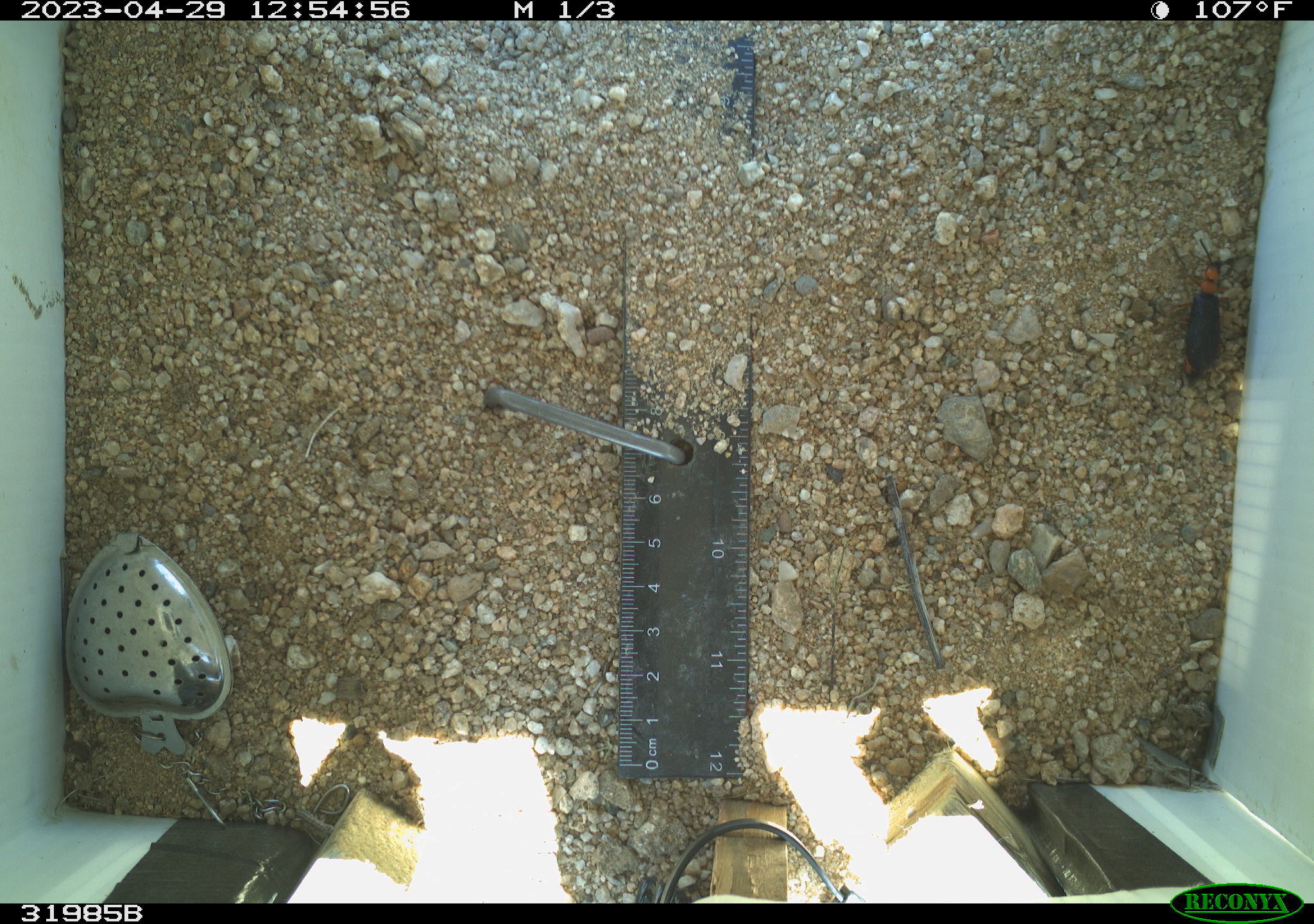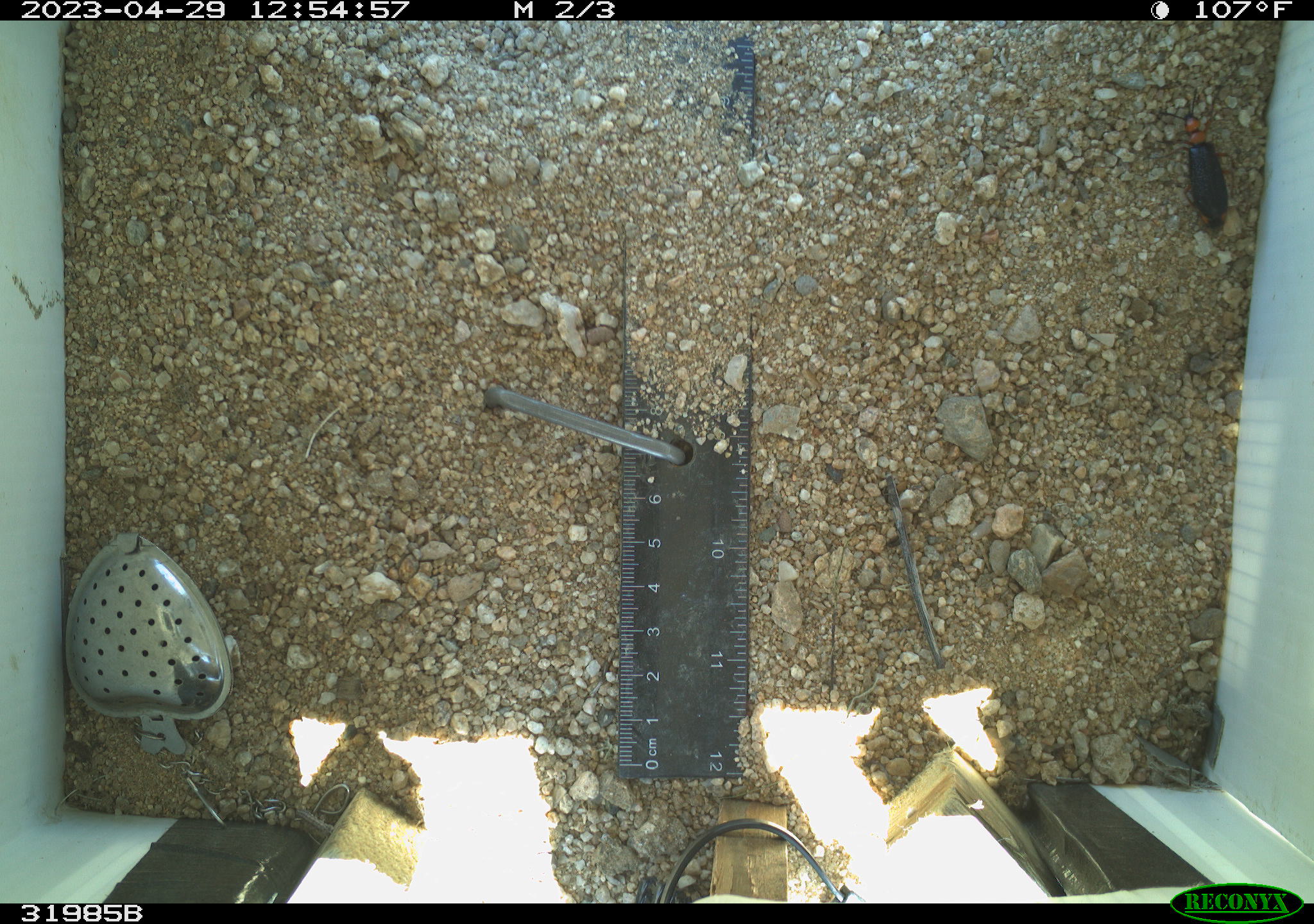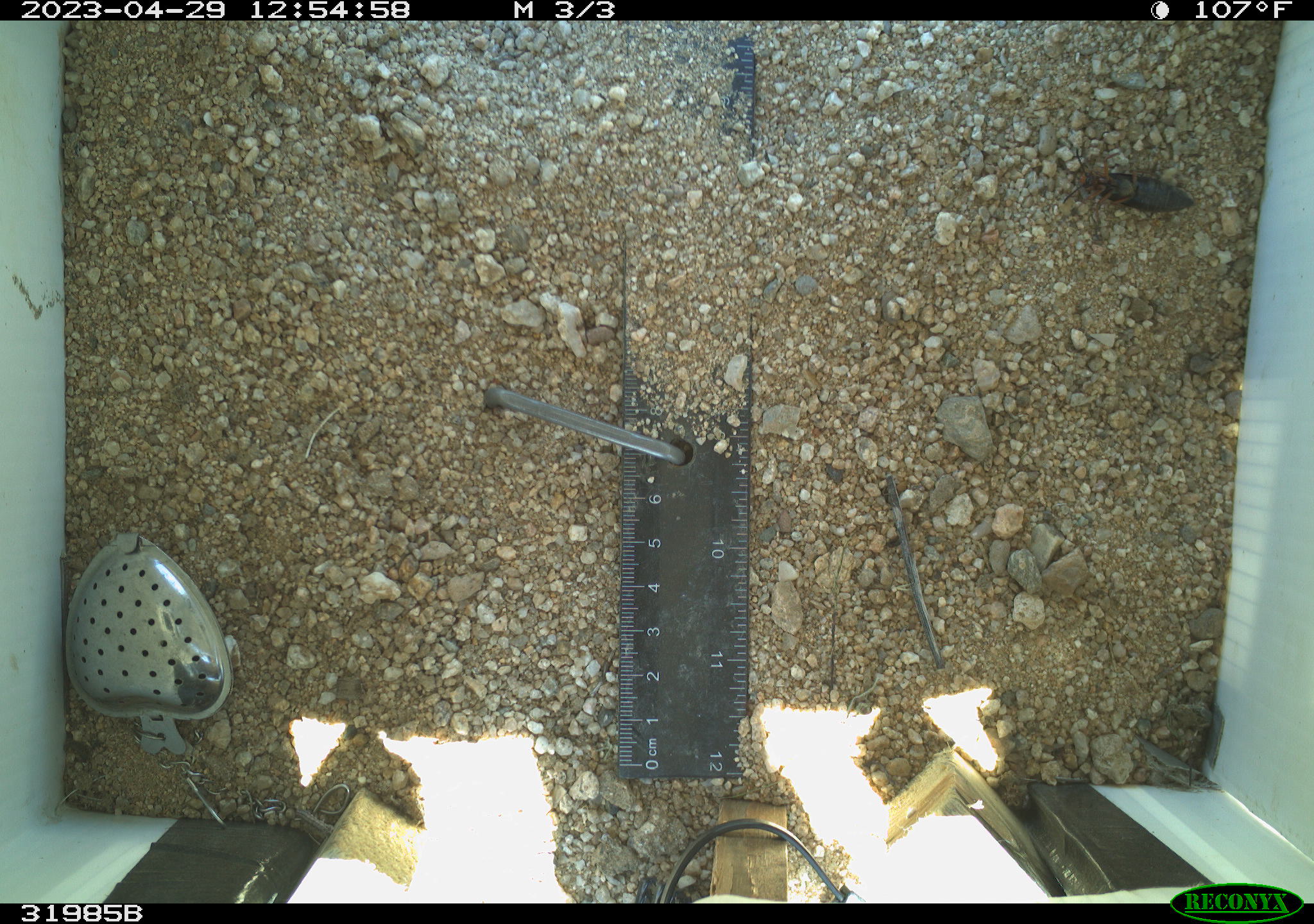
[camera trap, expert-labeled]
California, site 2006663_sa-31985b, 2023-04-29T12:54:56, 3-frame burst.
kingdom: Animalia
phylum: Arthropoda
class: Insecta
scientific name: Insecta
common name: insect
Insect (Insecta).